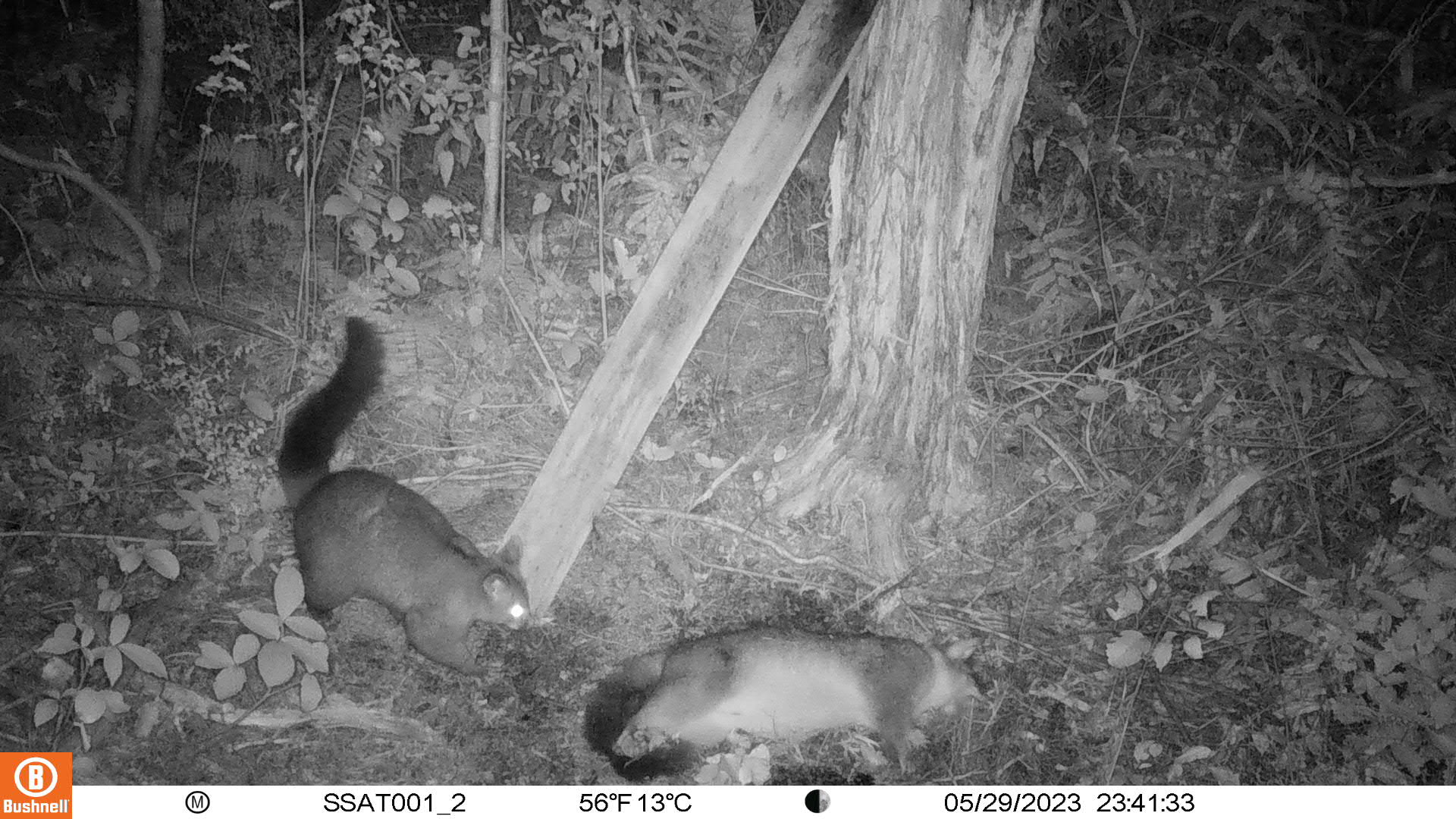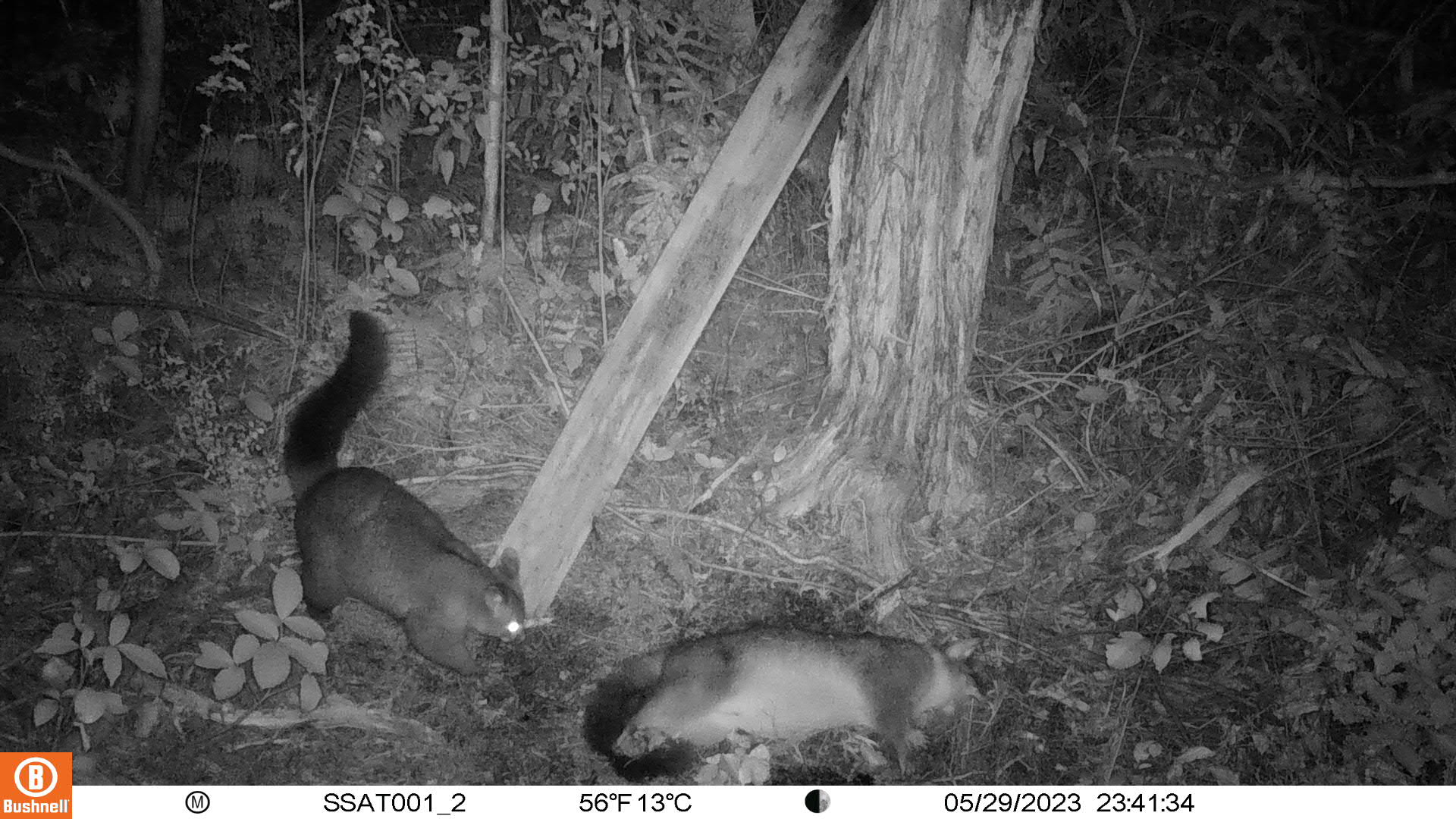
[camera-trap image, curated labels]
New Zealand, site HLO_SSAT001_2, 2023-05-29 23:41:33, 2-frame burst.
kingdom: Animalia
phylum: Chordata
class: Mammalia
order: Diprotodontia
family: Phalangeridae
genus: Trichosurus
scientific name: Trichosurus vulpecula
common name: common brushtail possum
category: possum